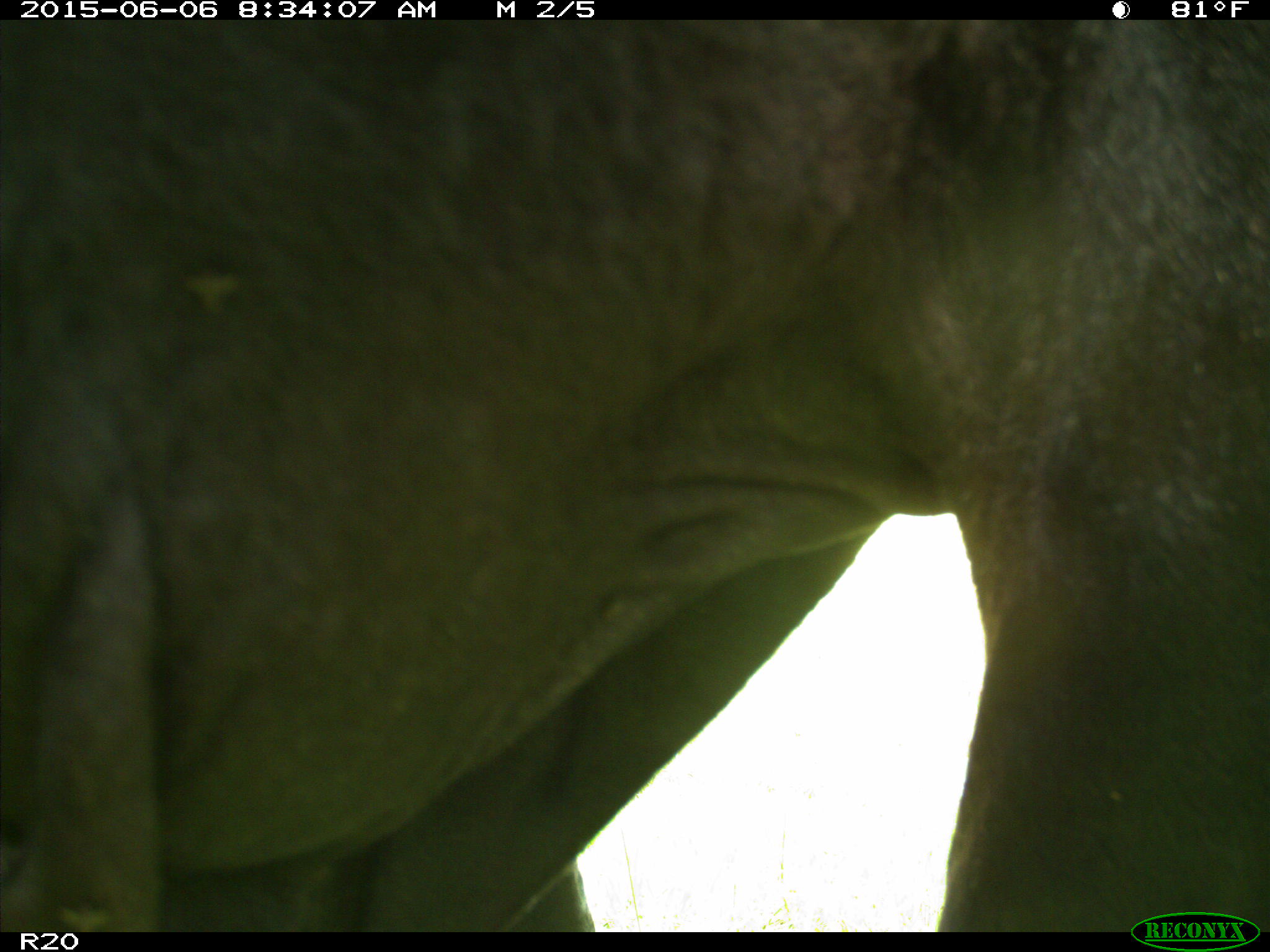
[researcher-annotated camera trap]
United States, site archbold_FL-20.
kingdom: Animalia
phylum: Chordata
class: Mammalia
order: Artiodactyla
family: Bovidae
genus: Bos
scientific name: Bos taurus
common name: domestic cow